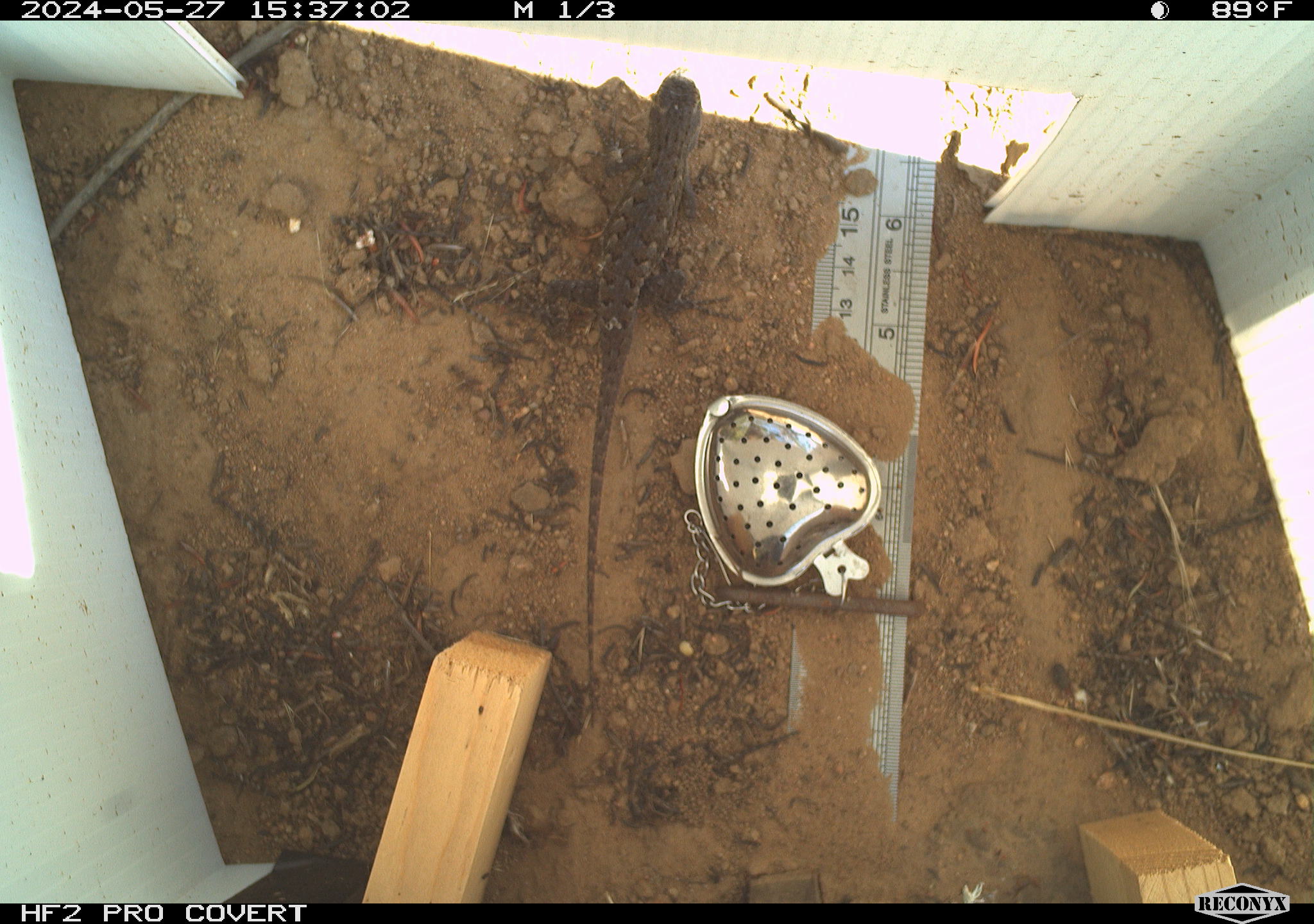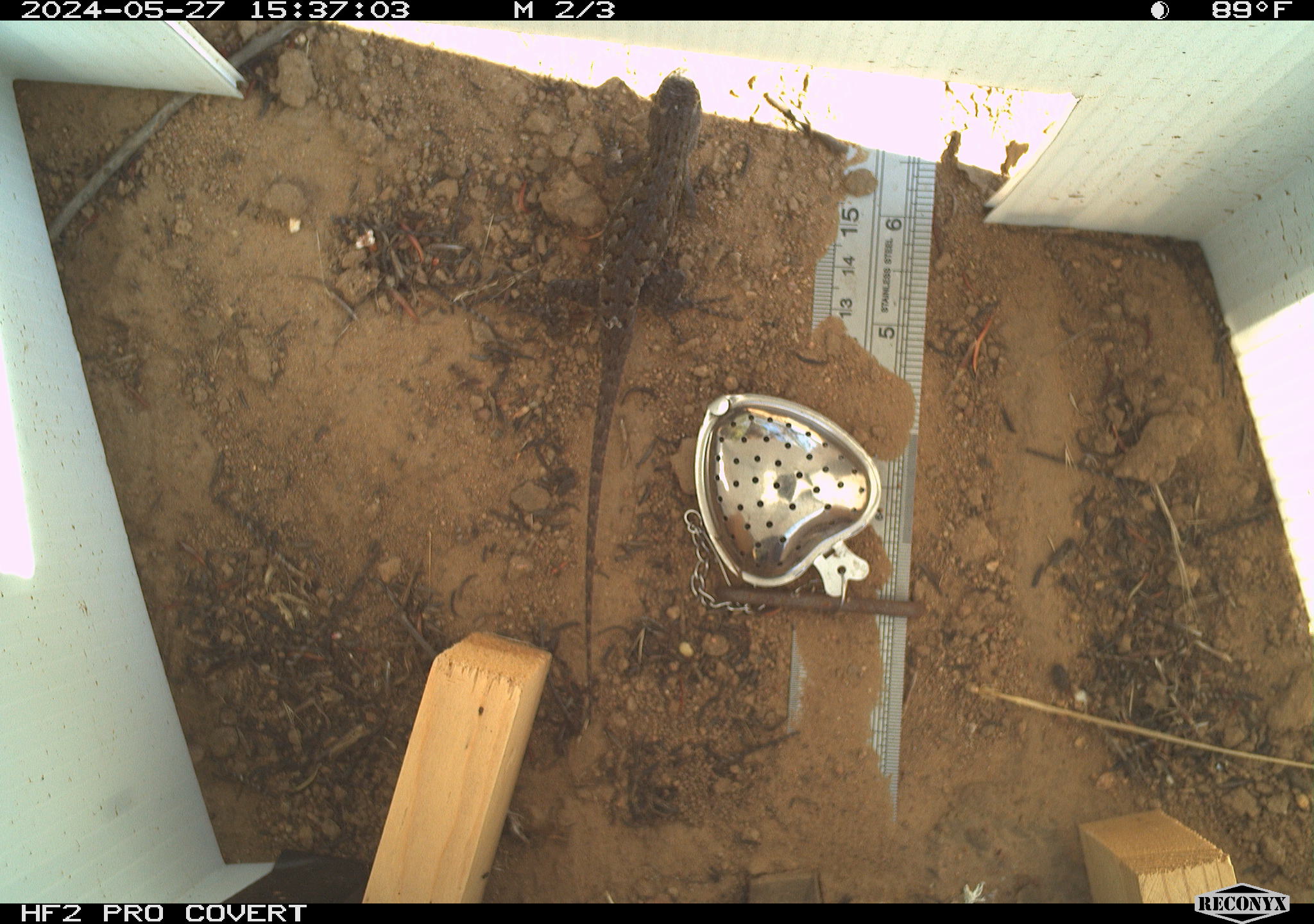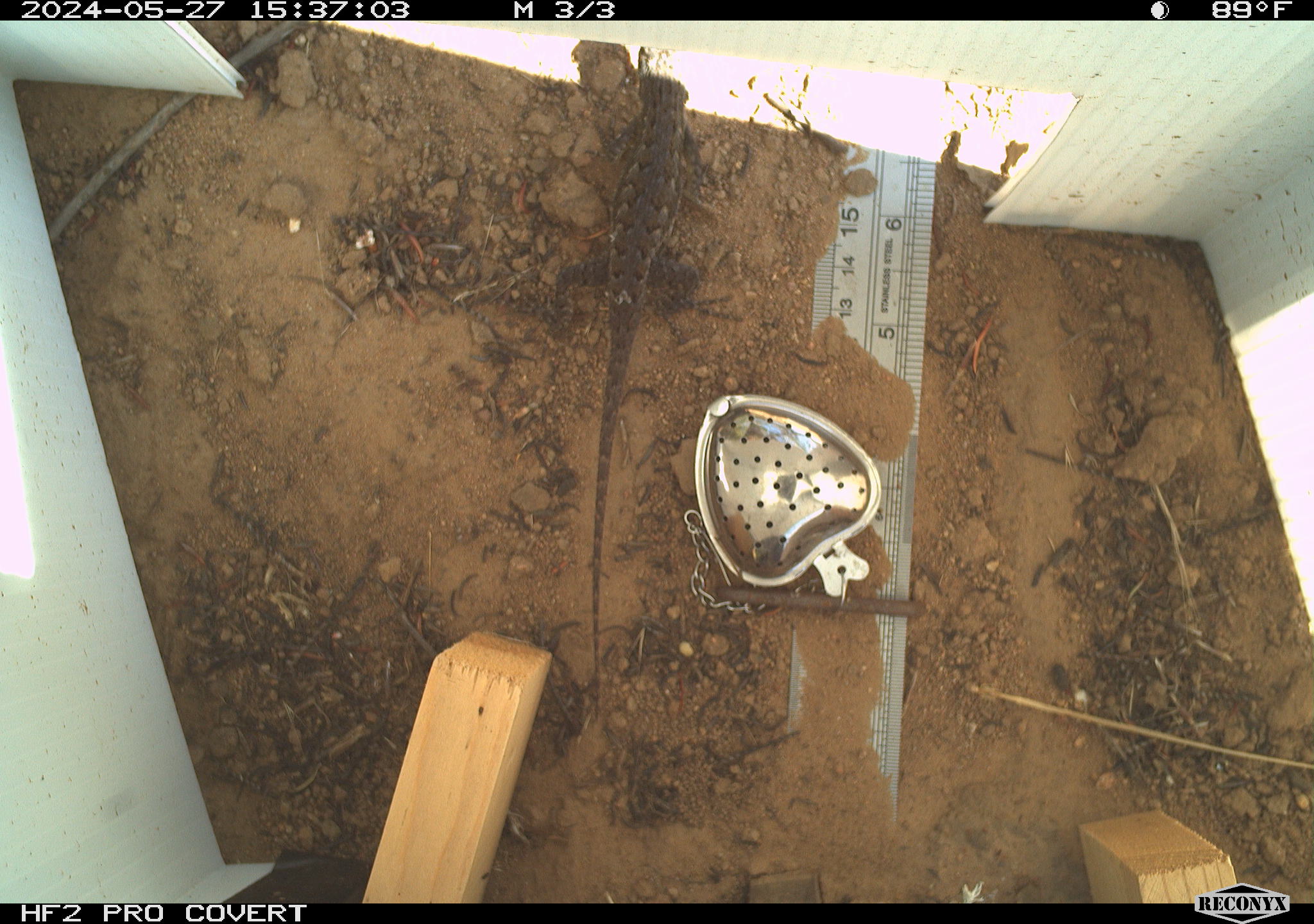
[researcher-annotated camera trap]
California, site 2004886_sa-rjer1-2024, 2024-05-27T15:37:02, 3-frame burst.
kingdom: Animalia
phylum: Chordata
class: Reptilia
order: Squamata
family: Phrynosomatidae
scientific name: Phrynosomatidae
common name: phrynosomatid lizards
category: phrynosomatidae family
Phrynosomatidae family (phrynosomatid lizards) (Phrynosomatidae).